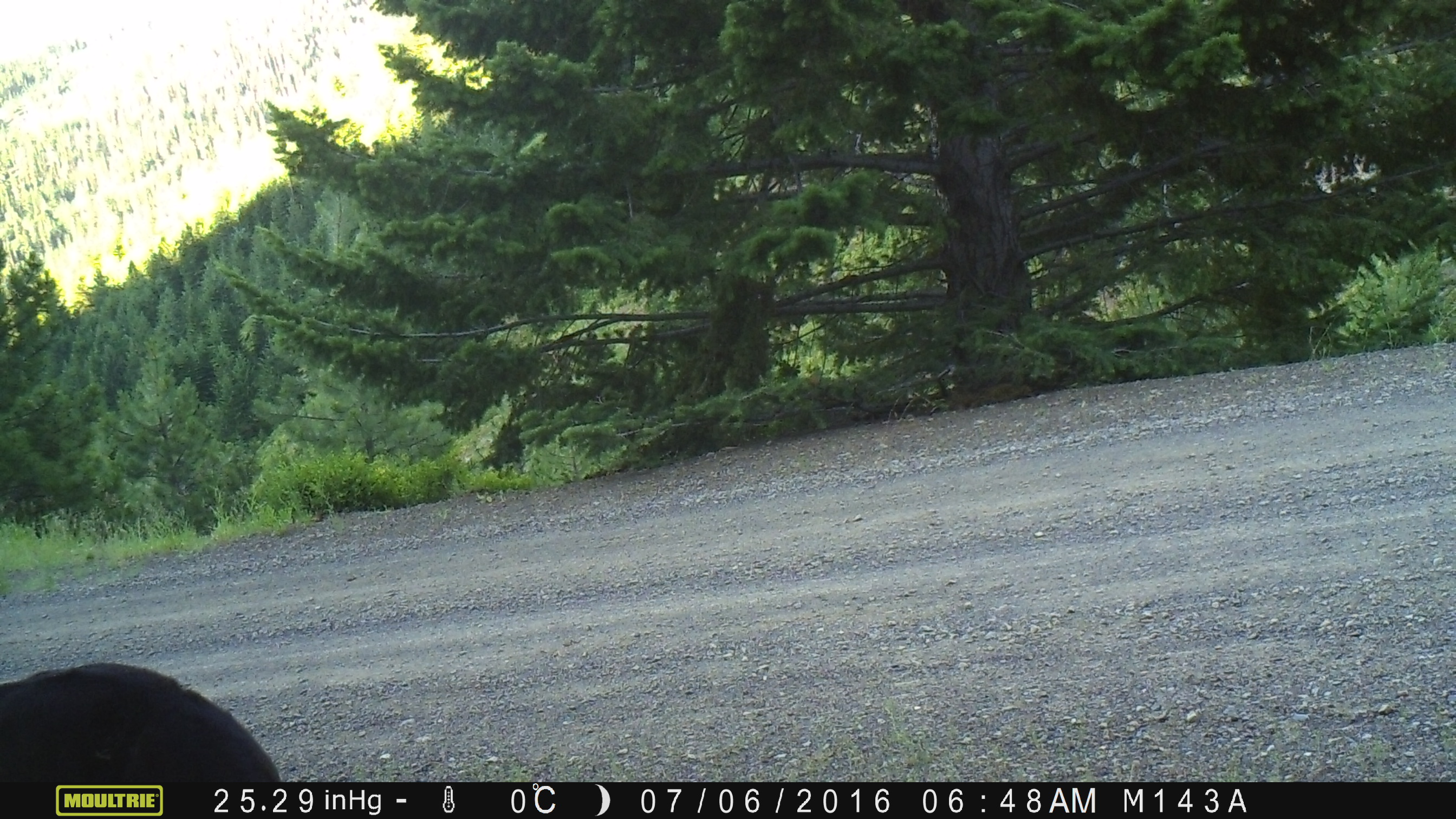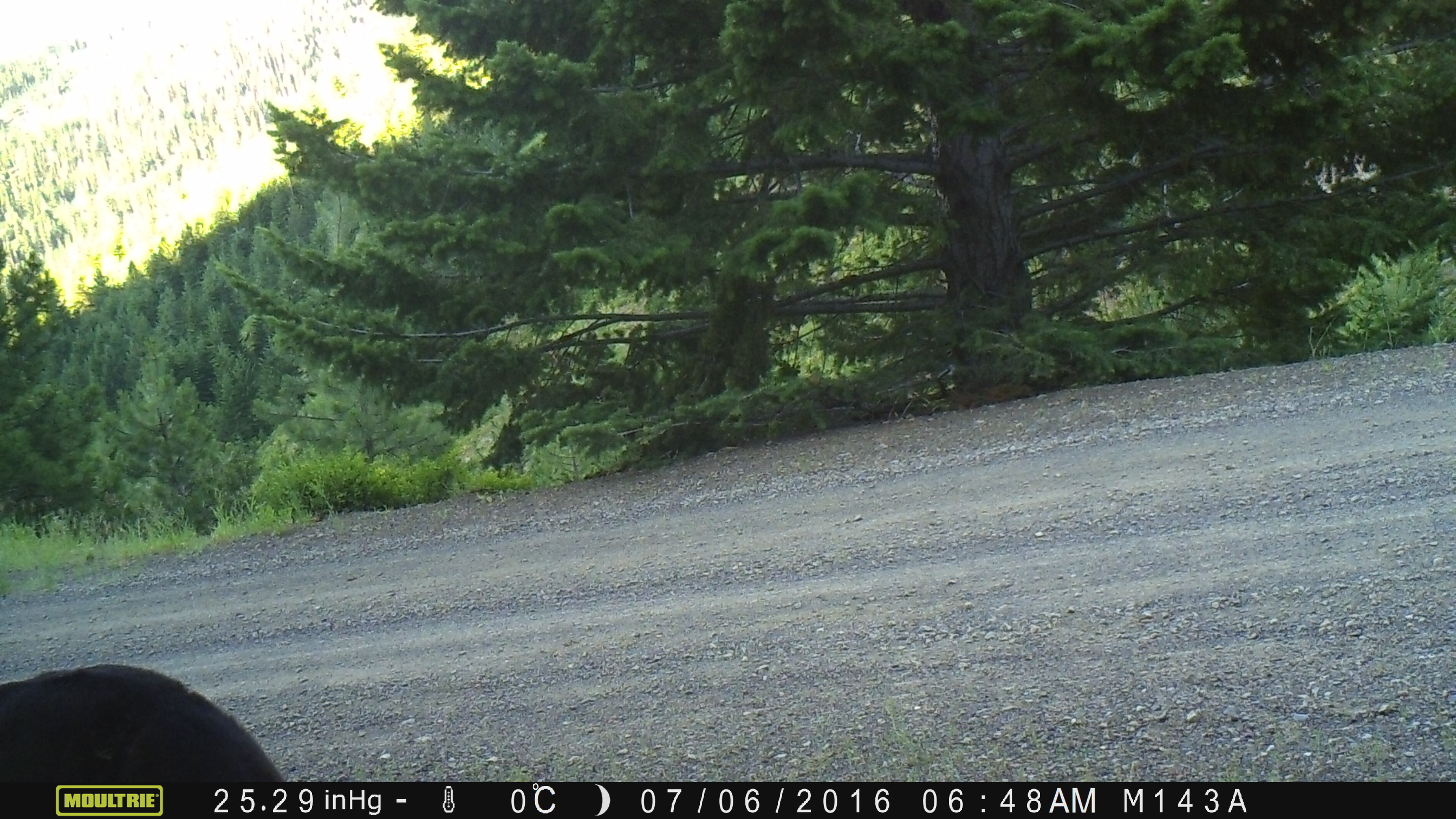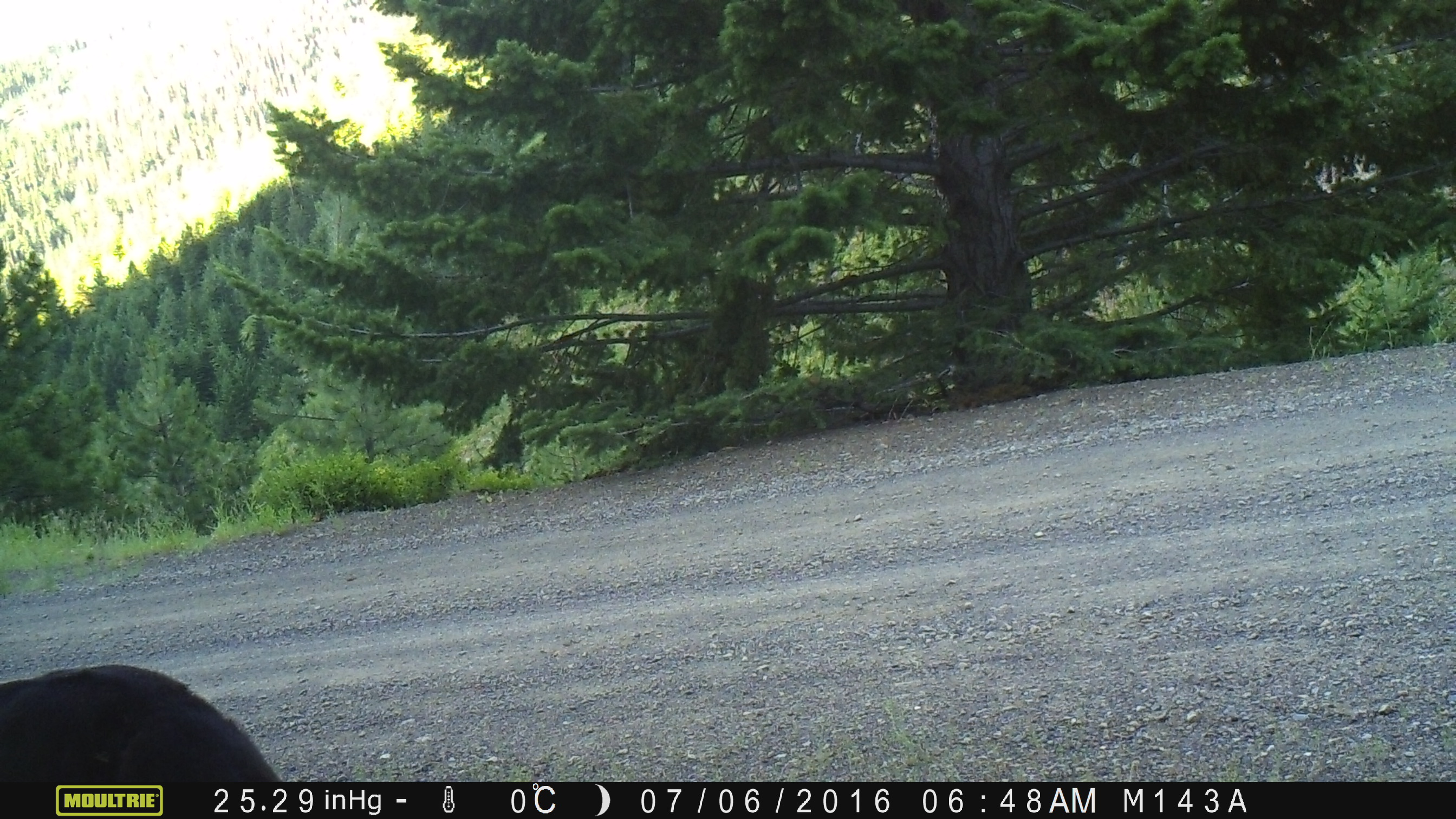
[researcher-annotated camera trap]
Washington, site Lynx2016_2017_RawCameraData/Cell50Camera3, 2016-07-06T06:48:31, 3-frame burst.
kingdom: Animalia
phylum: Chordata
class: Mammalia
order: Artiodactyla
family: Bovidae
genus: Bos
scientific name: Bos taurus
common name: domestic cattle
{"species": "domestic cattle (Bos taurus)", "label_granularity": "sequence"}